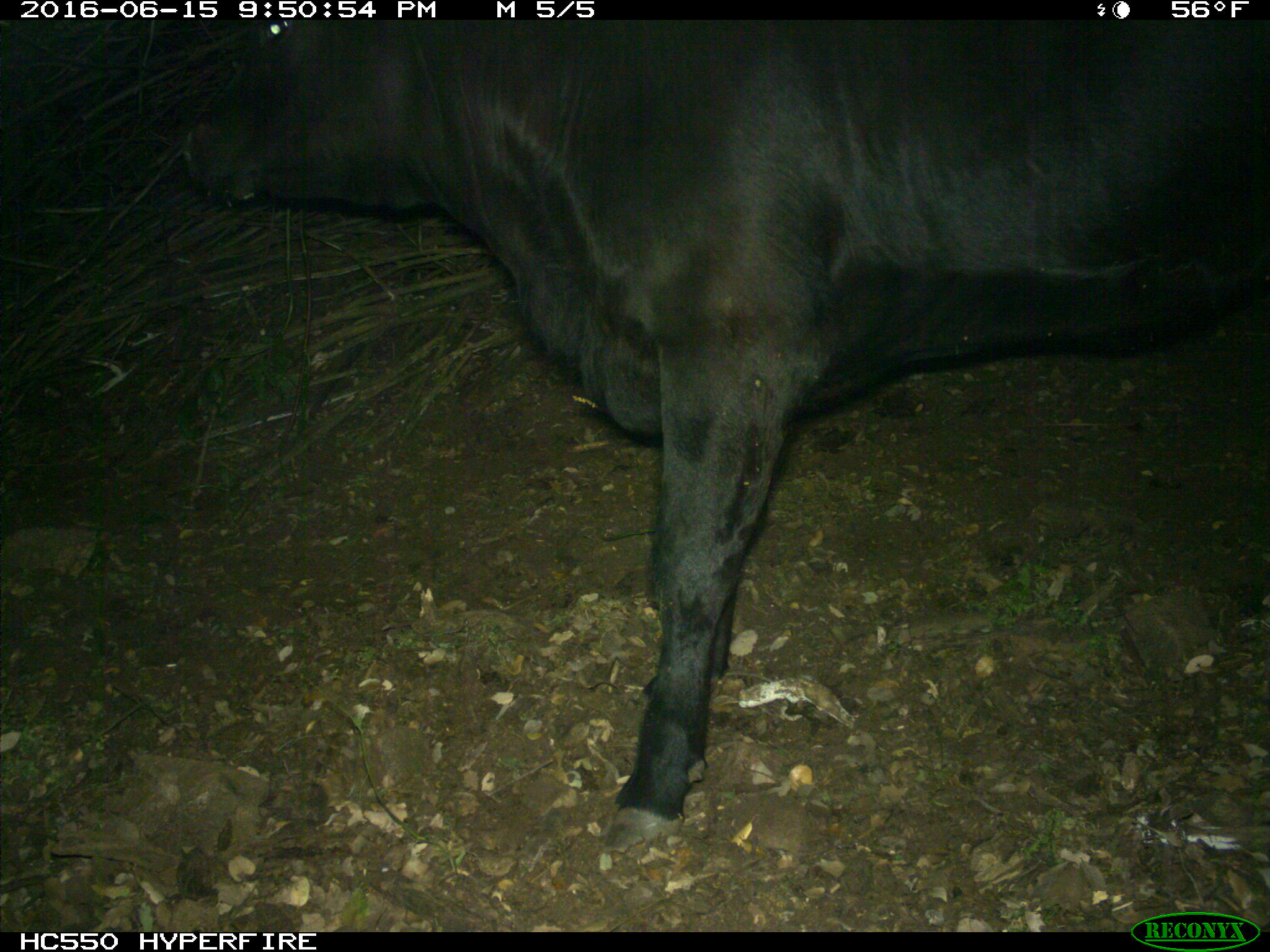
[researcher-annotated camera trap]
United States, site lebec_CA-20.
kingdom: Animalia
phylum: Chordata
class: Mammalia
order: Artiodactyla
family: Bovidae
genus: Bos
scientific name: Bos taurus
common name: domestic cow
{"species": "Bos taurus (domestic cow)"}